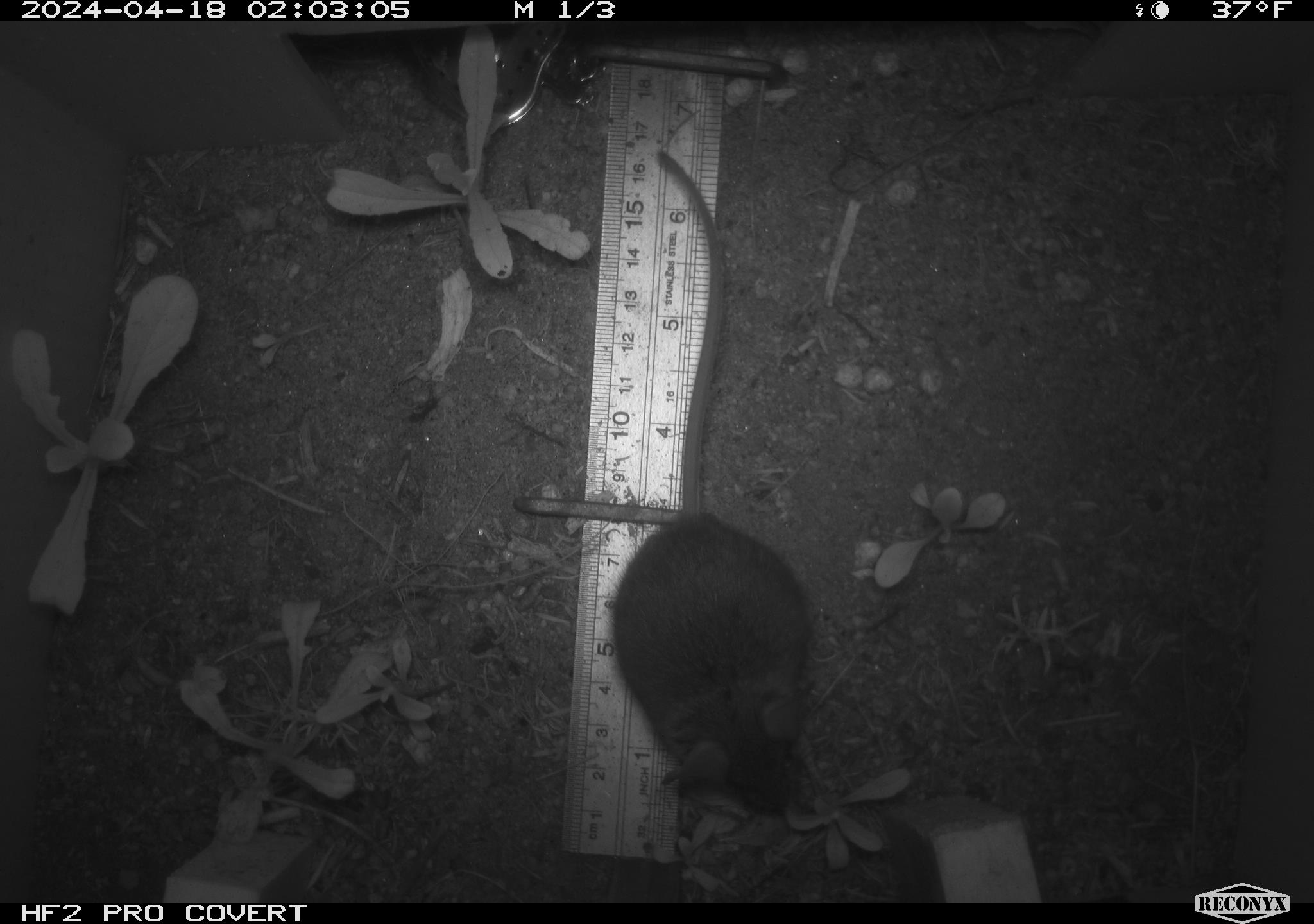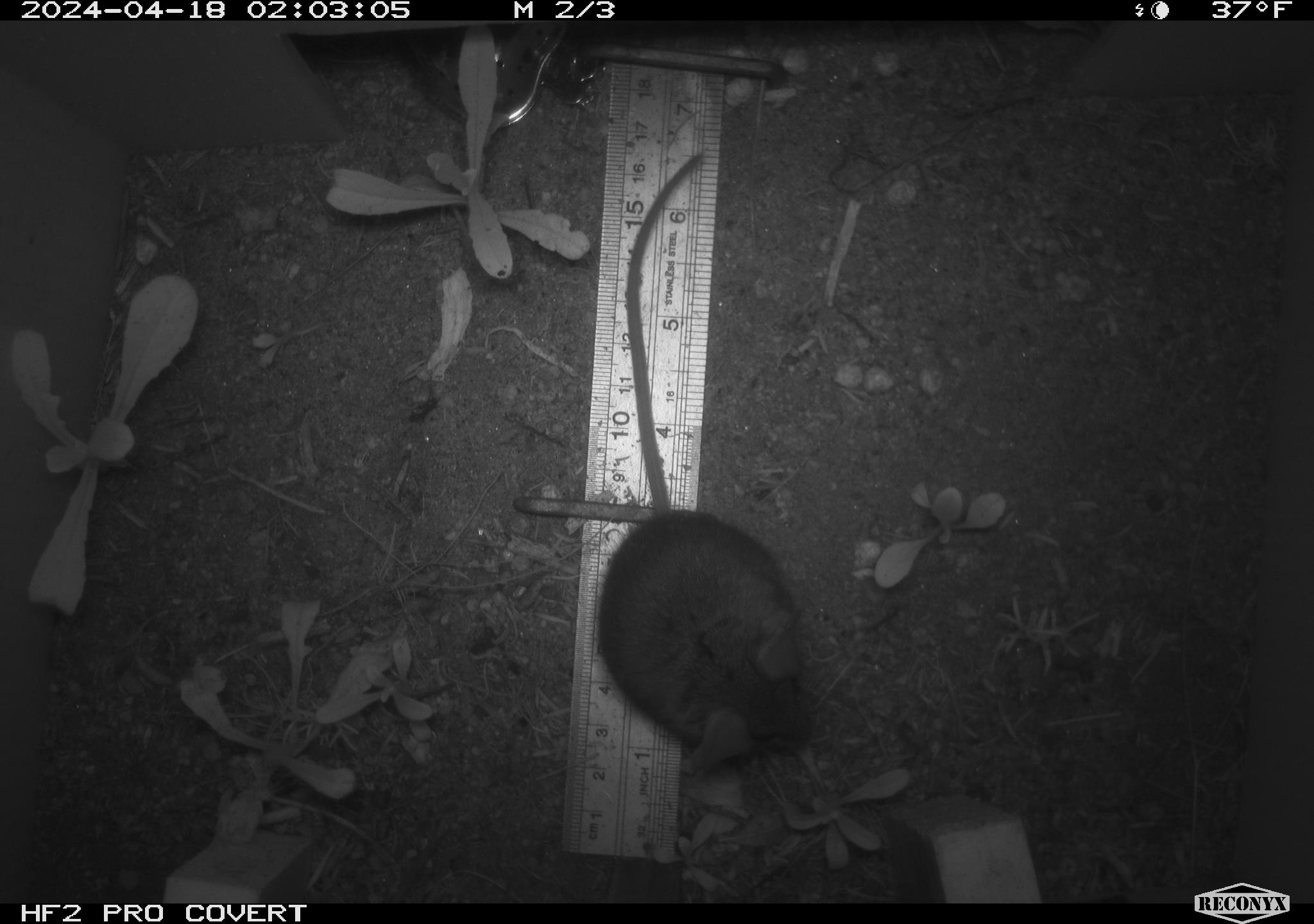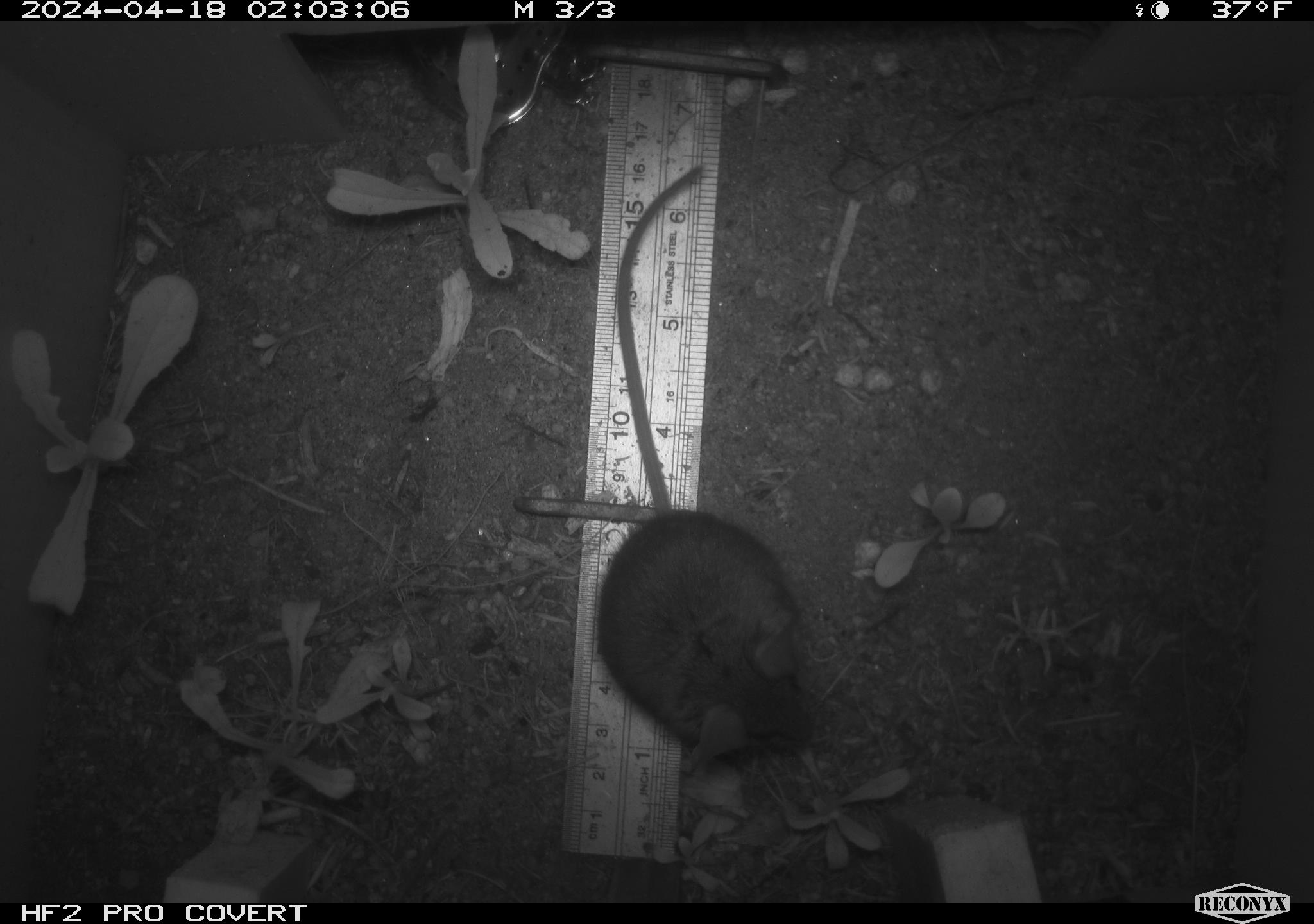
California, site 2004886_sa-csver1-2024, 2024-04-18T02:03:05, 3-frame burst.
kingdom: Animalia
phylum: Chordata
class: Mammalia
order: Rodentia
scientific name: Rodentia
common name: rodent